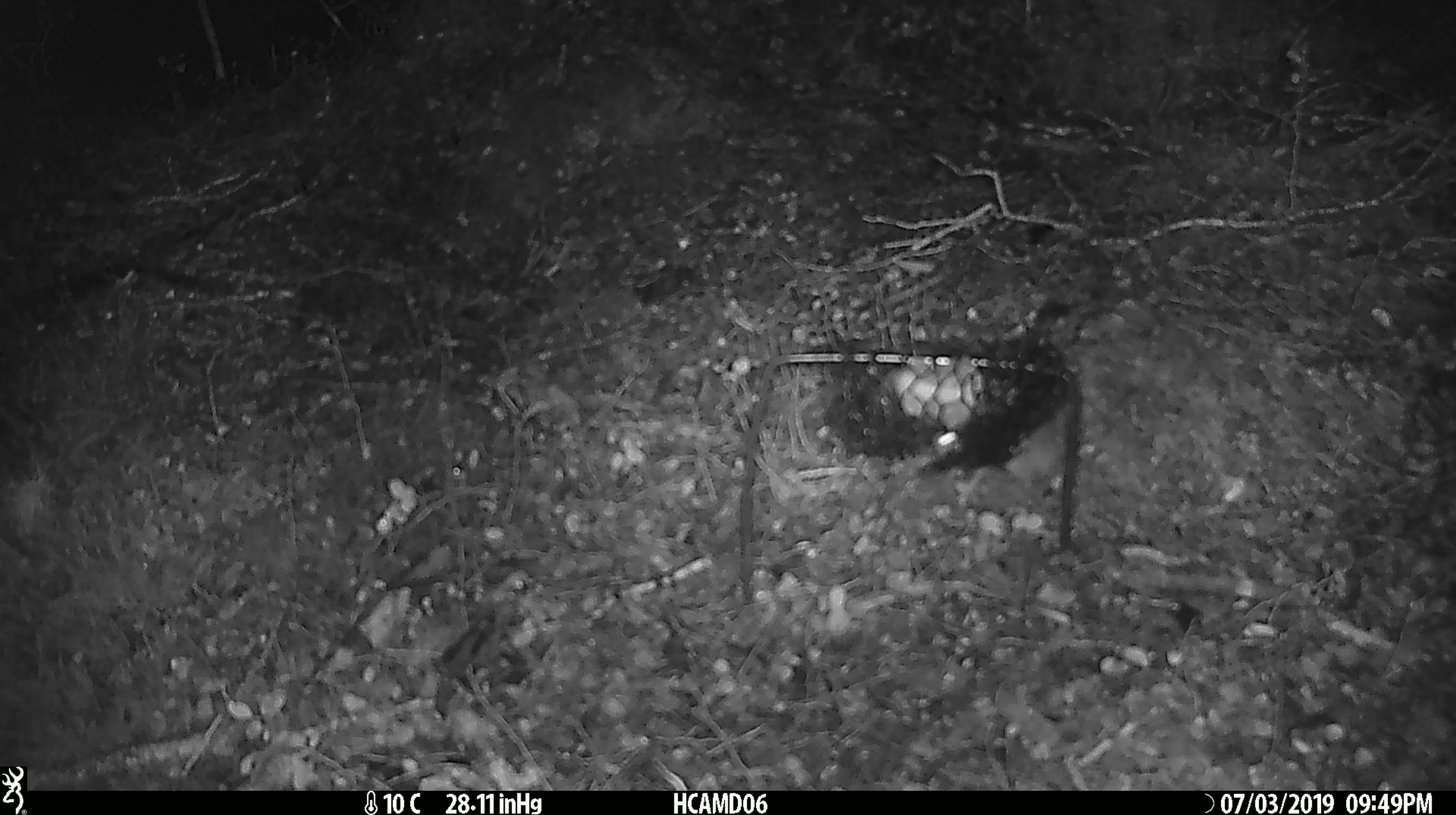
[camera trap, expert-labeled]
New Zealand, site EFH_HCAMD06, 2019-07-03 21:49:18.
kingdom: Animalia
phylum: Chordata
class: Mammalia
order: Rodentia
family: Muridae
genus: Mus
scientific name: Mus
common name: mouse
Mouse (Mus).